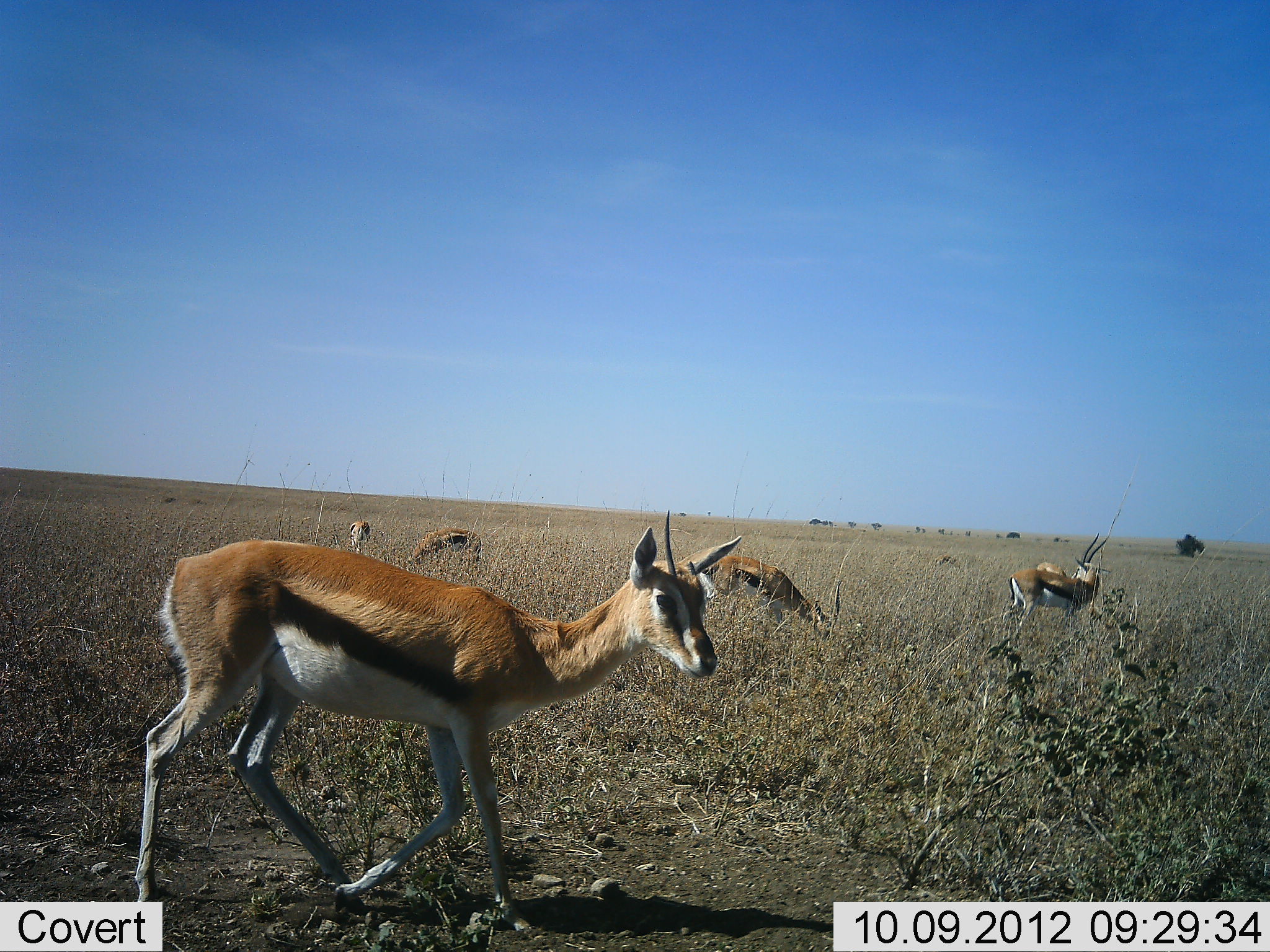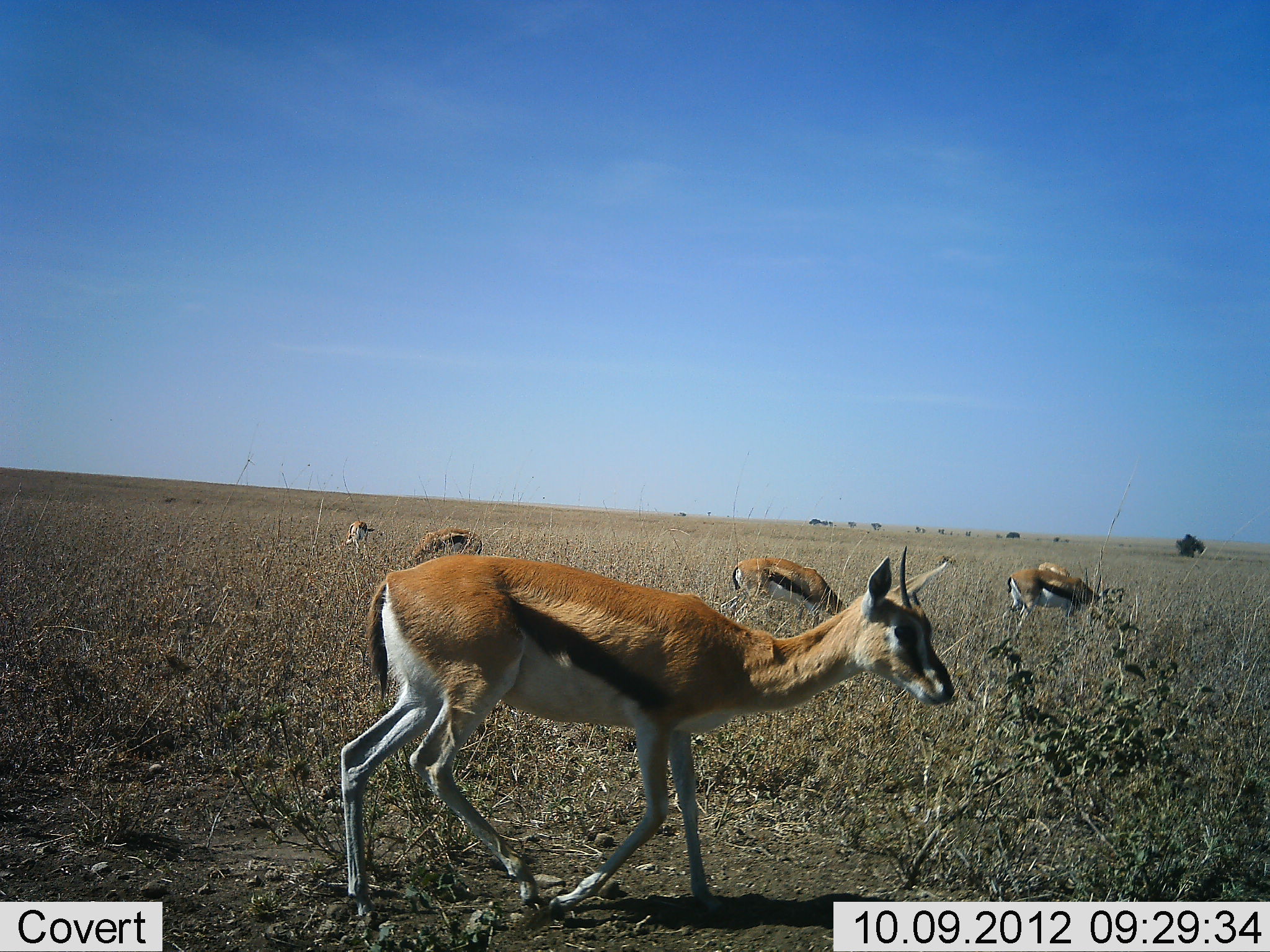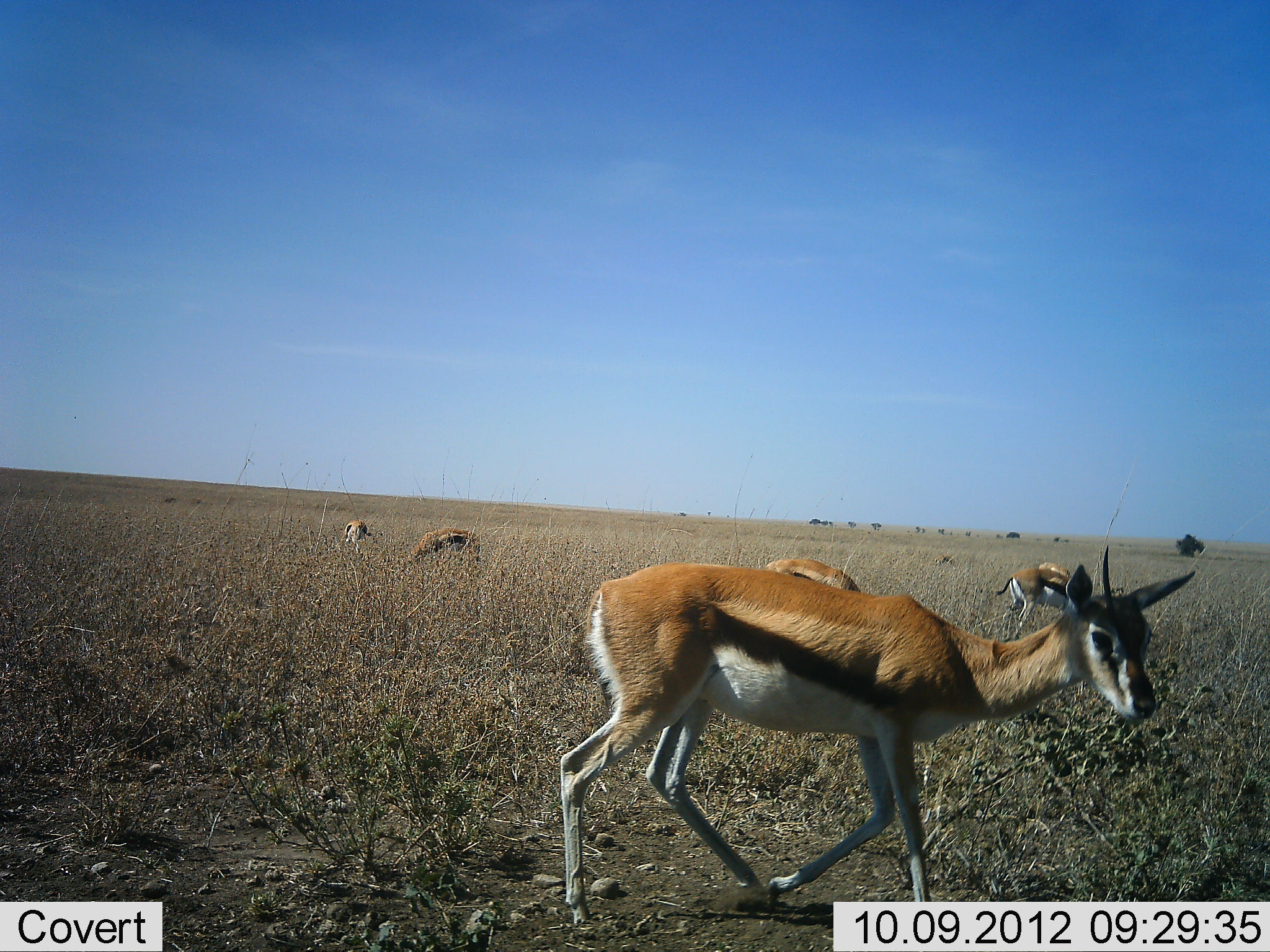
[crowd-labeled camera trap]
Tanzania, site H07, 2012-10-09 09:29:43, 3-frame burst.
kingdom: Animalia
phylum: Chordata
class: Mammalia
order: Artiodactyla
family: Bovidae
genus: Eudorcas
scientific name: Eudorcas thomsonii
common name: thomson's gazelle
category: gazellethomsons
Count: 6.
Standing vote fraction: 50%.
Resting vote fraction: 0%.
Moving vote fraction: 80%.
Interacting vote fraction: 0%.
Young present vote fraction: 0%.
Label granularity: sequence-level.